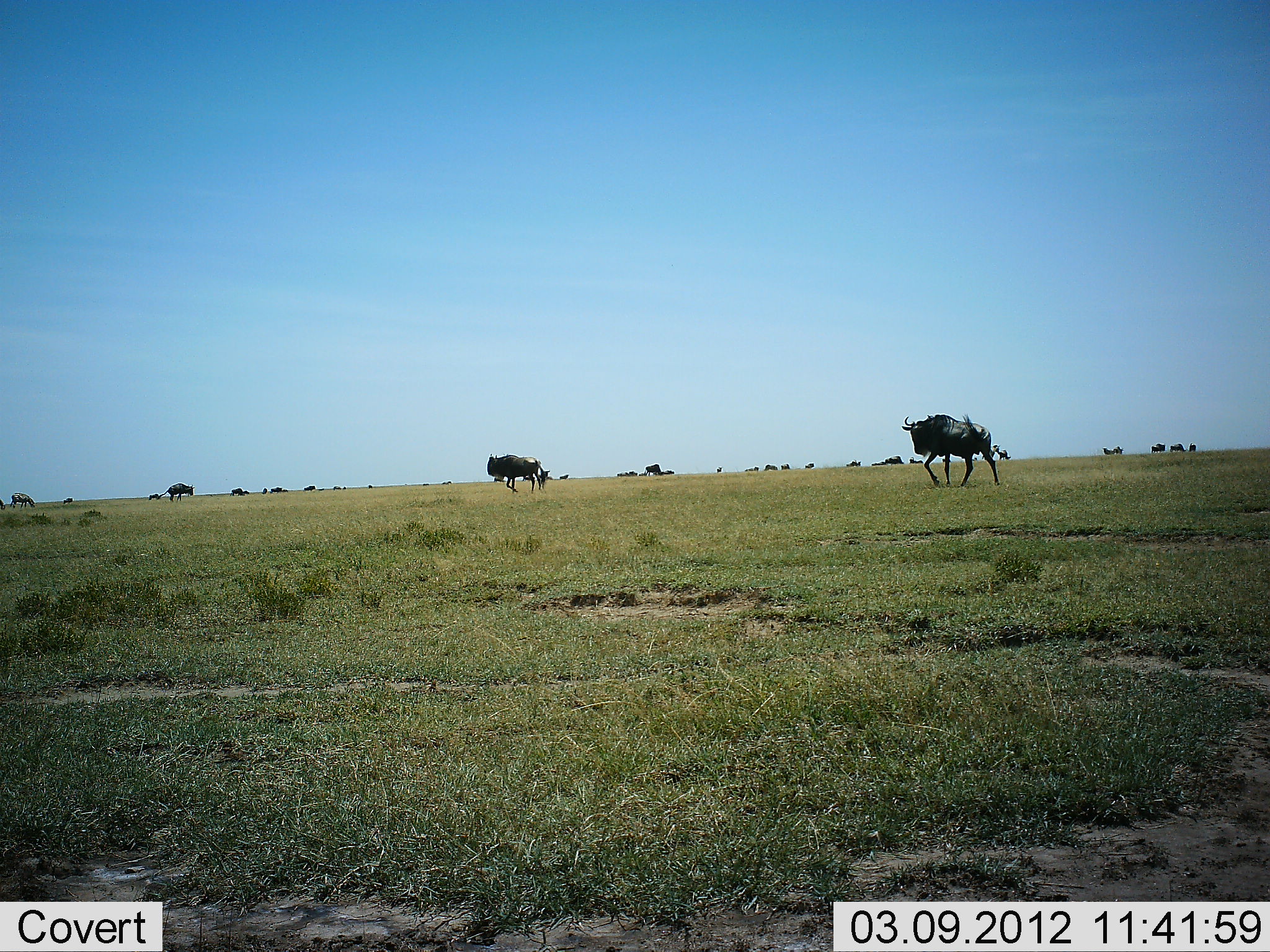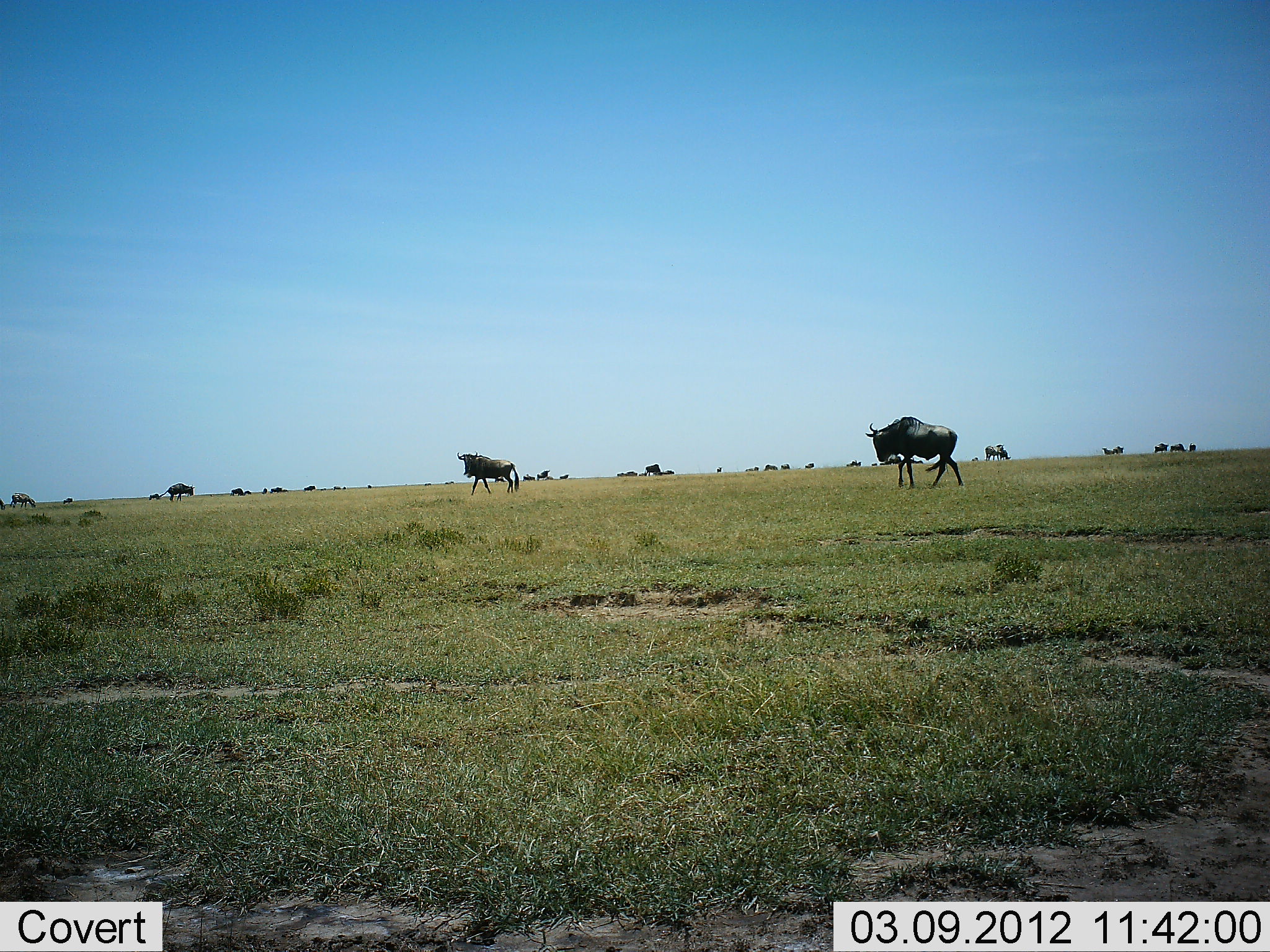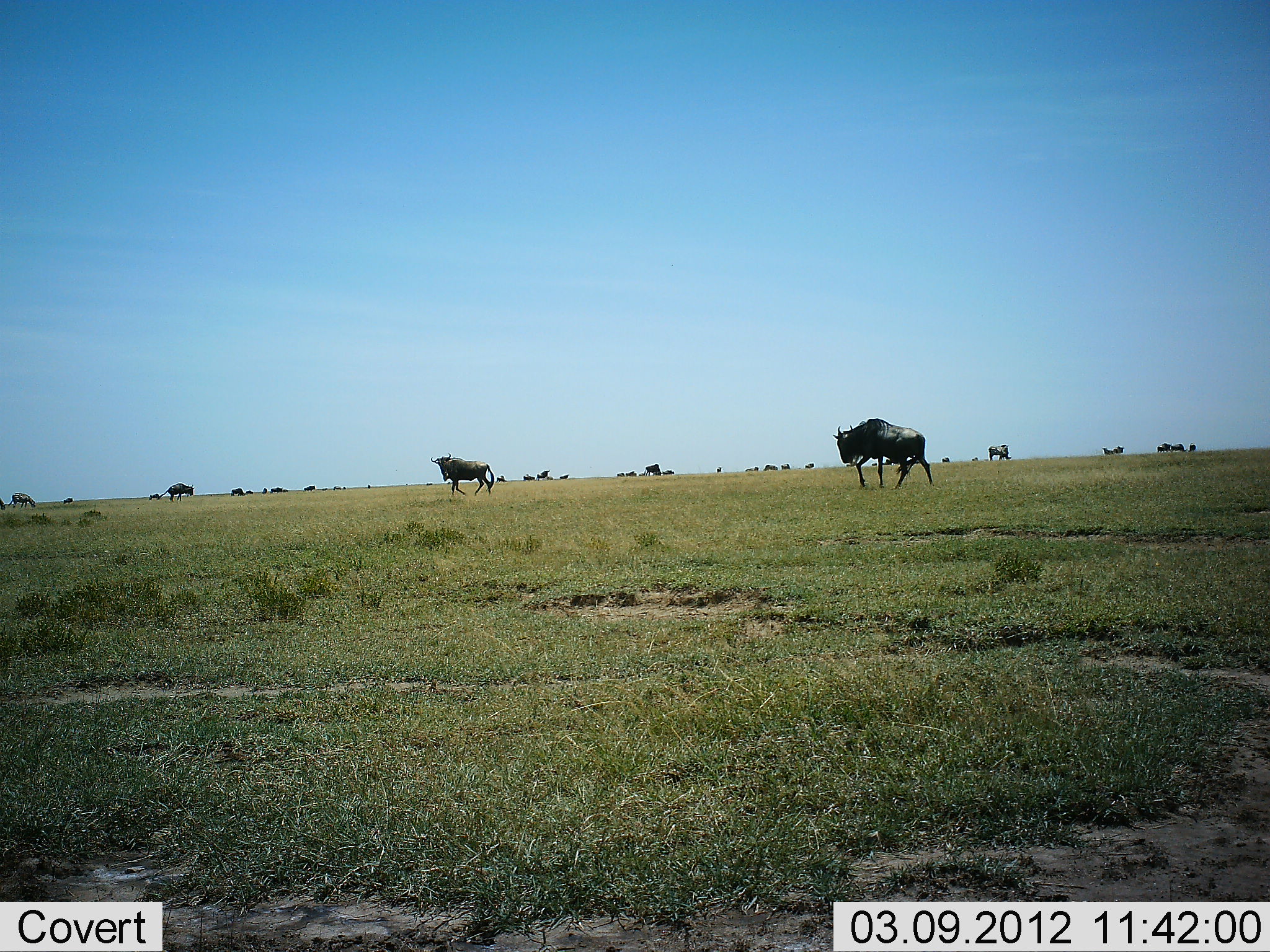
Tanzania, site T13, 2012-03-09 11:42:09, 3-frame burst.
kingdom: Animalia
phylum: Chordata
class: Mammalia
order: Artiodactyla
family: Bovidae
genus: Connochaetes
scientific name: Connochaetes taurinus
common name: blue wildebeest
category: wildebeest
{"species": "wildebeest (blue wildebeest) (Connochaetes taurinus)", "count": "11-50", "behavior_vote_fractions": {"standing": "35%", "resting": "0%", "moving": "90%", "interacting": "0%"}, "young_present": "0%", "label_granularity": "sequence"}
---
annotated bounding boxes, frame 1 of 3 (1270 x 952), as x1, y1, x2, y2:
animal: 901, 413, 1000, 488; 487, 452, 542, 494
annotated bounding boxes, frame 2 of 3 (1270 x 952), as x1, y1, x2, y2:
animal: 865, 417, 966, 490; 457, 450, 520, 497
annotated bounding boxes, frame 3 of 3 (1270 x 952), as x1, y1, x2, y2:
animal: 832, 417, 935, 490; 430, 451, 495, 496